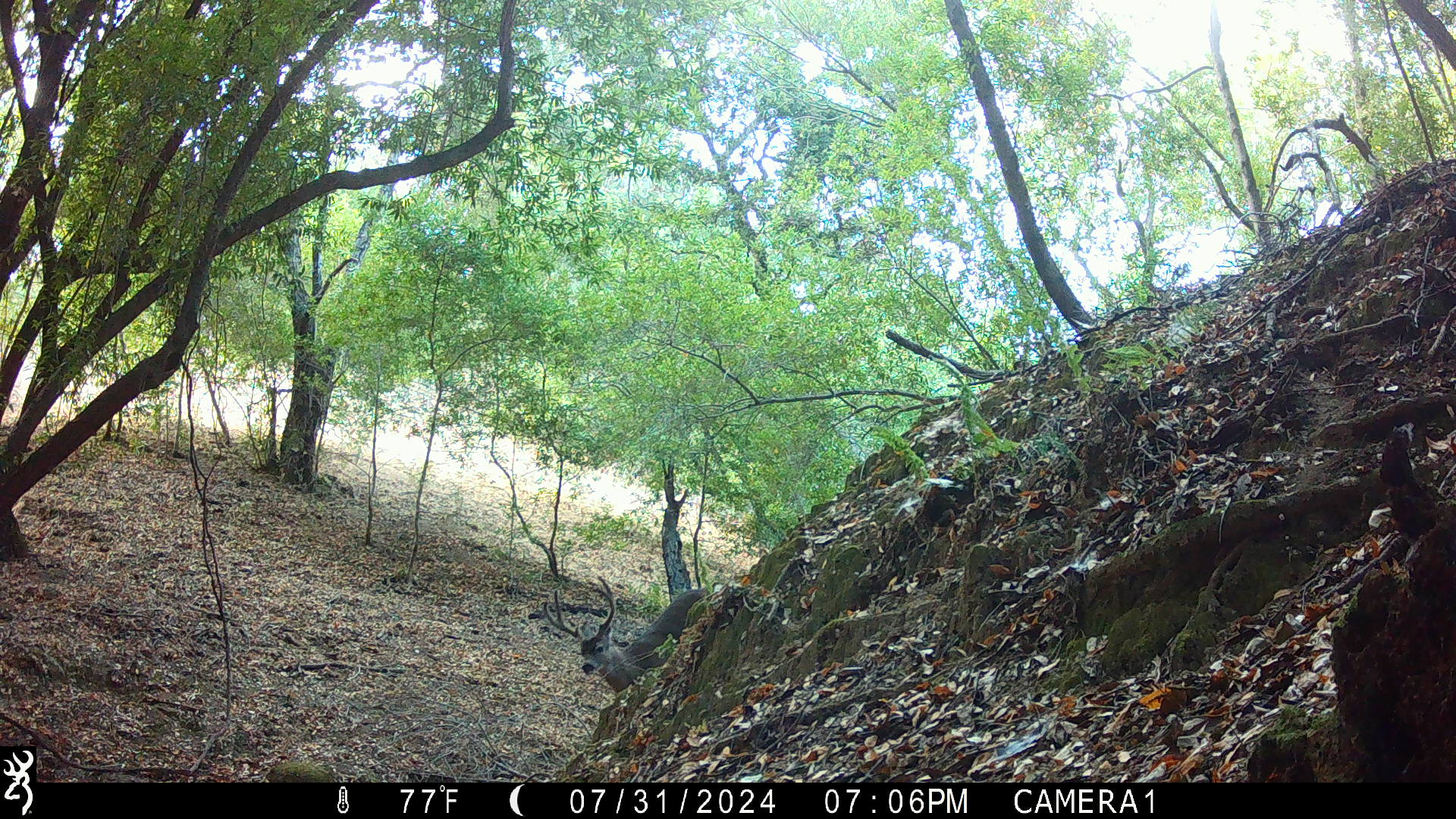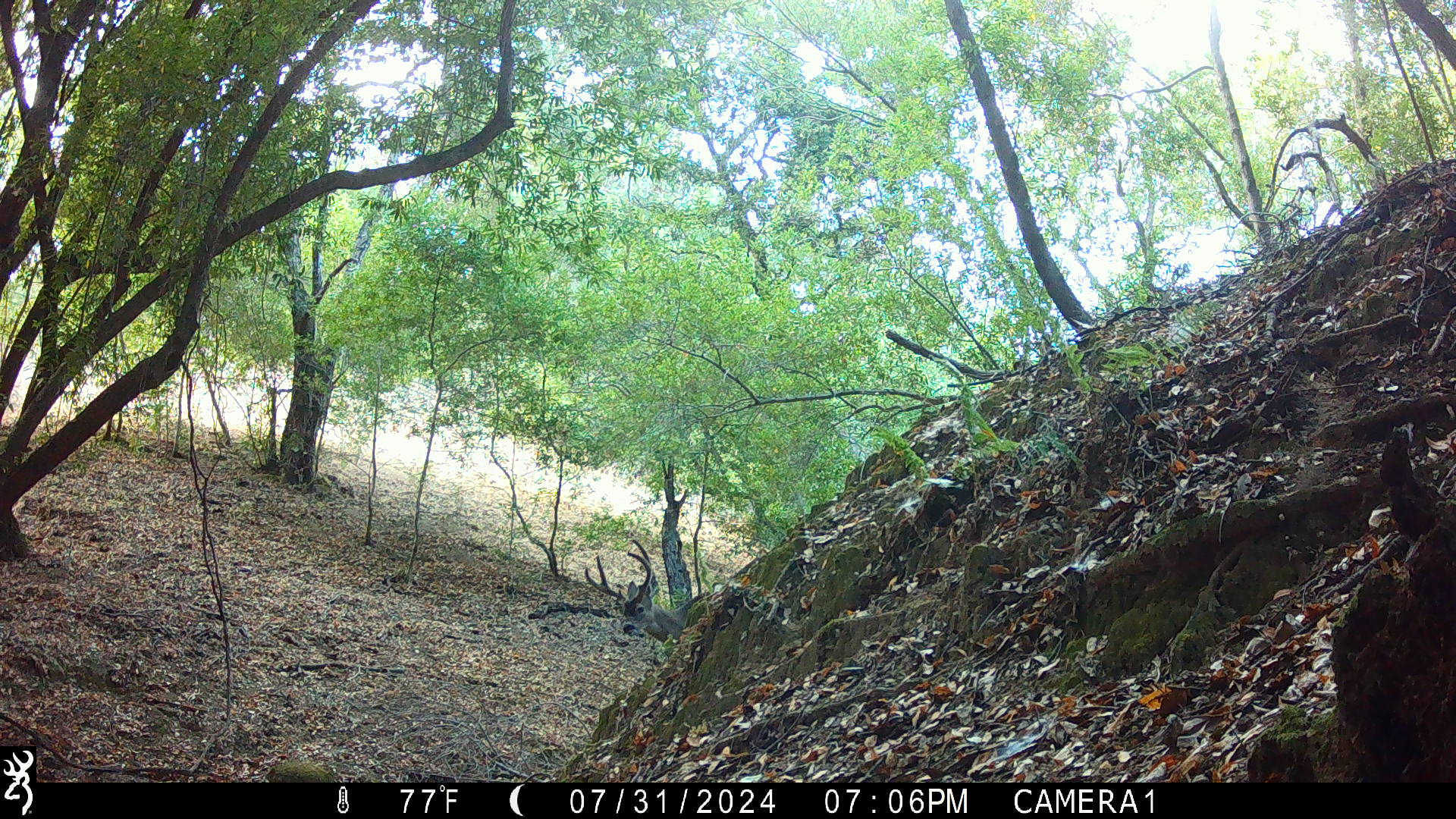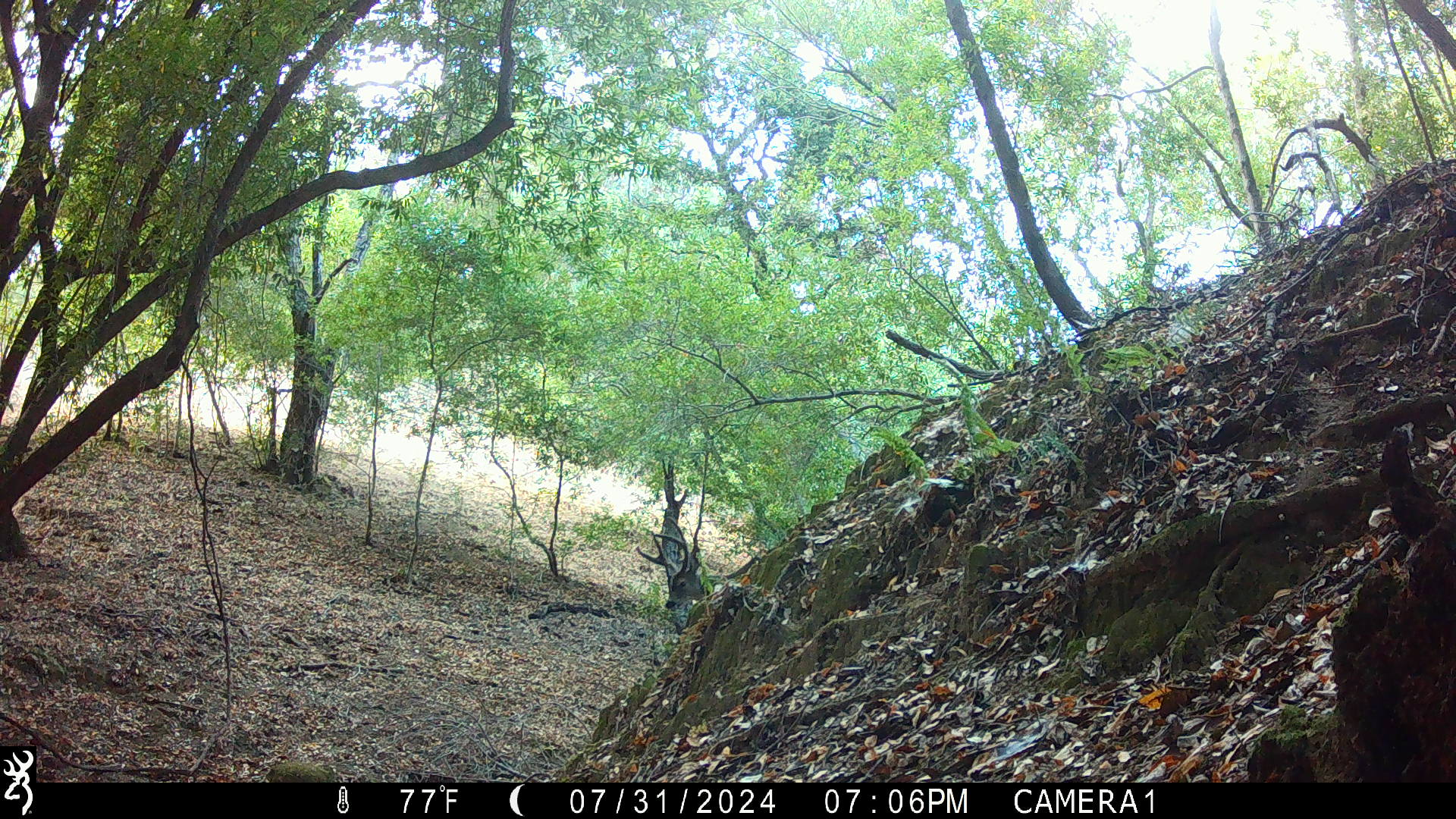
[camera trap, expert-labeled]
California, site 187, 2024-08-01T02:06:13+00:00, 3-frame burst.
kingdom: Animalia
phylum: Chordata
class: Mammalia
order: Artiodactyla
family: Cervidae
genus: Odocoileus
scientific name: Odocoileus hemionus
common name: mule deer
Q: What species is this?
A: Mule deer (Odocoileus hemionus).